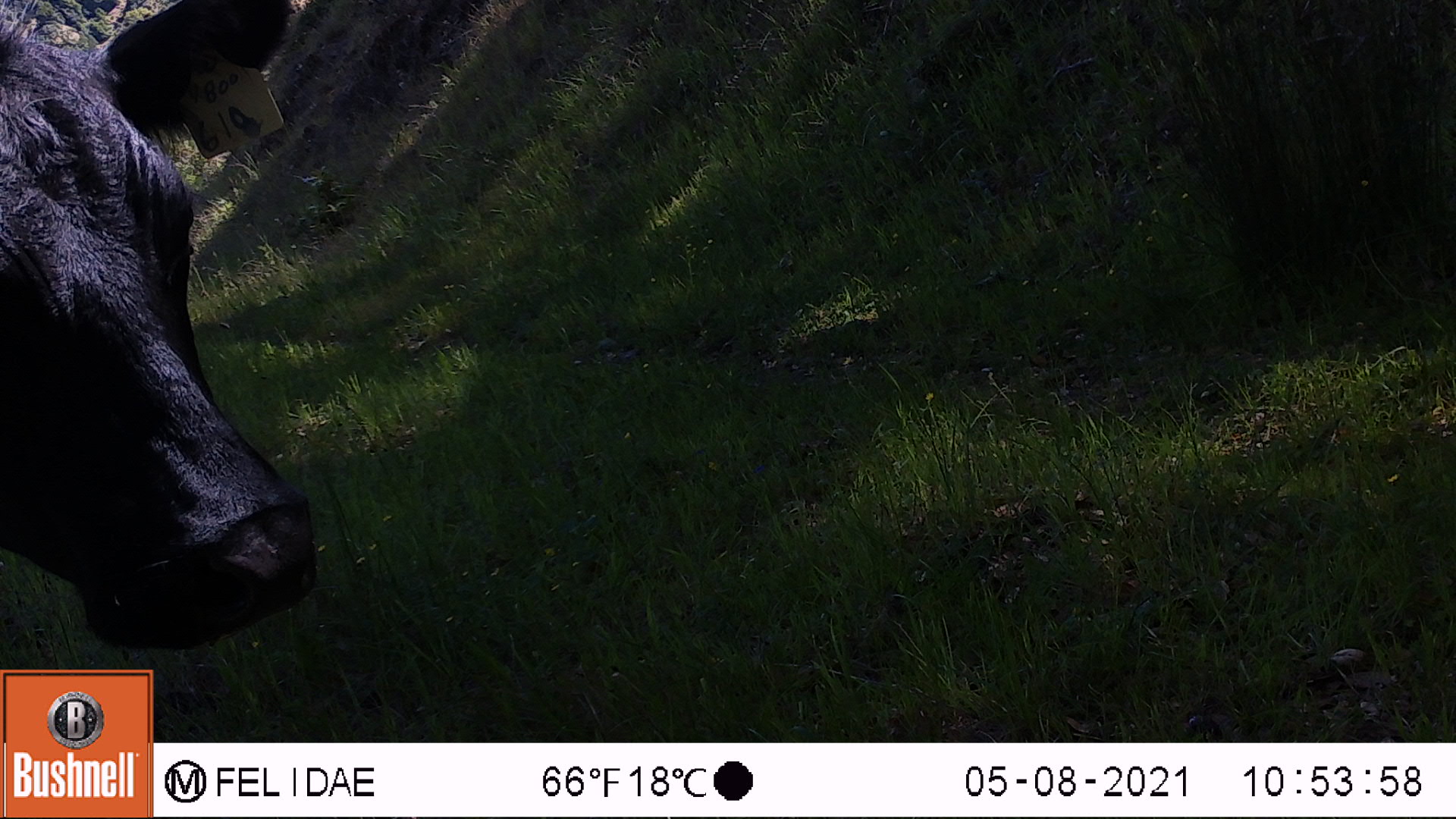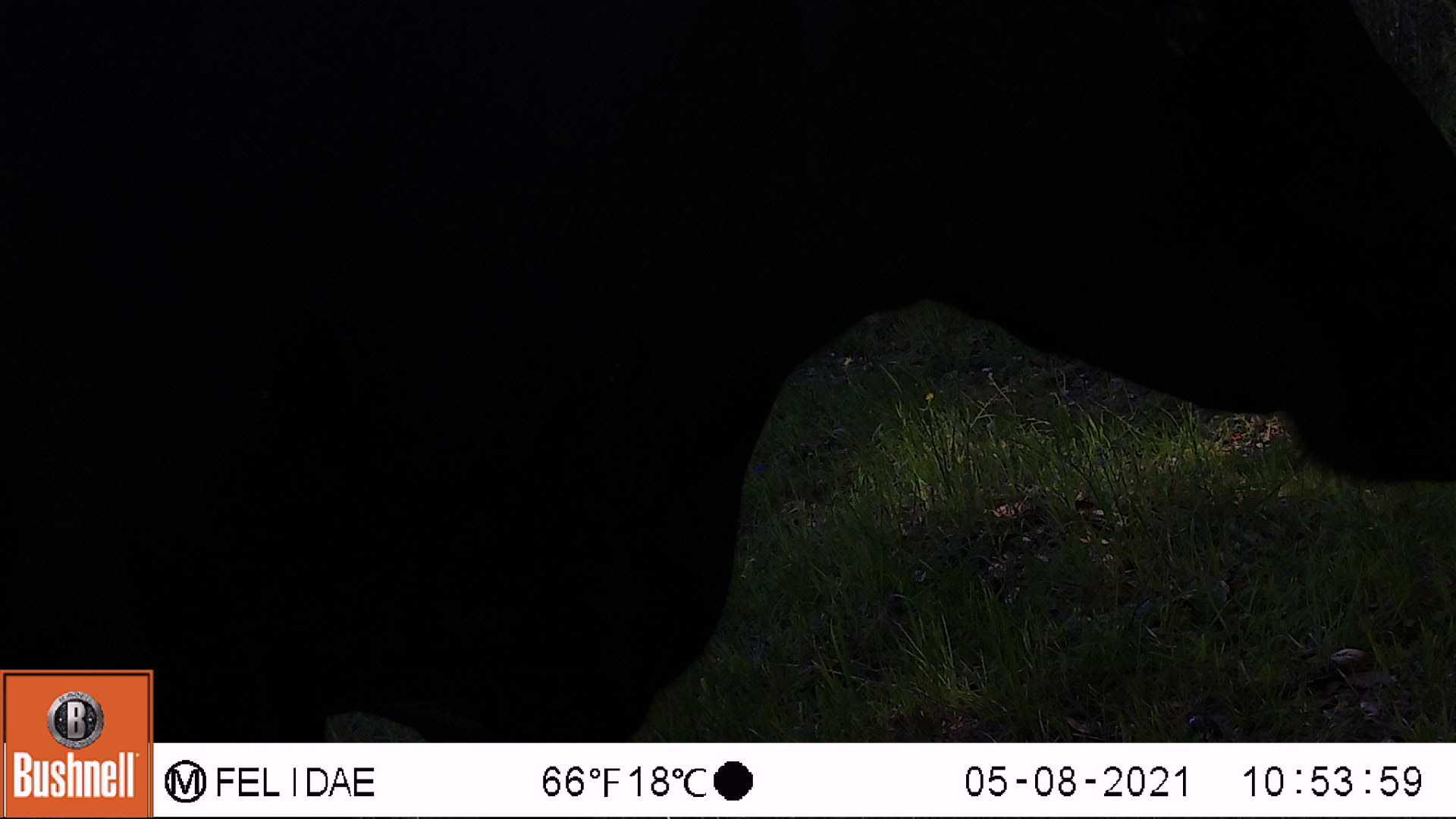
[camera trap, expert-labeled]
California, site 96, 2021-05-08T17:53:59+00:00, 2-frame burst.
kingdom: Animalia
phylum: Chordata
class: Mammalia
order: Artiodactyla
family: Bovidae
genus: Bos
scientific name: Bos taurus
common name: domestic cattle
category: cattle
Cattle (domestic cattle) (Bos taurus).